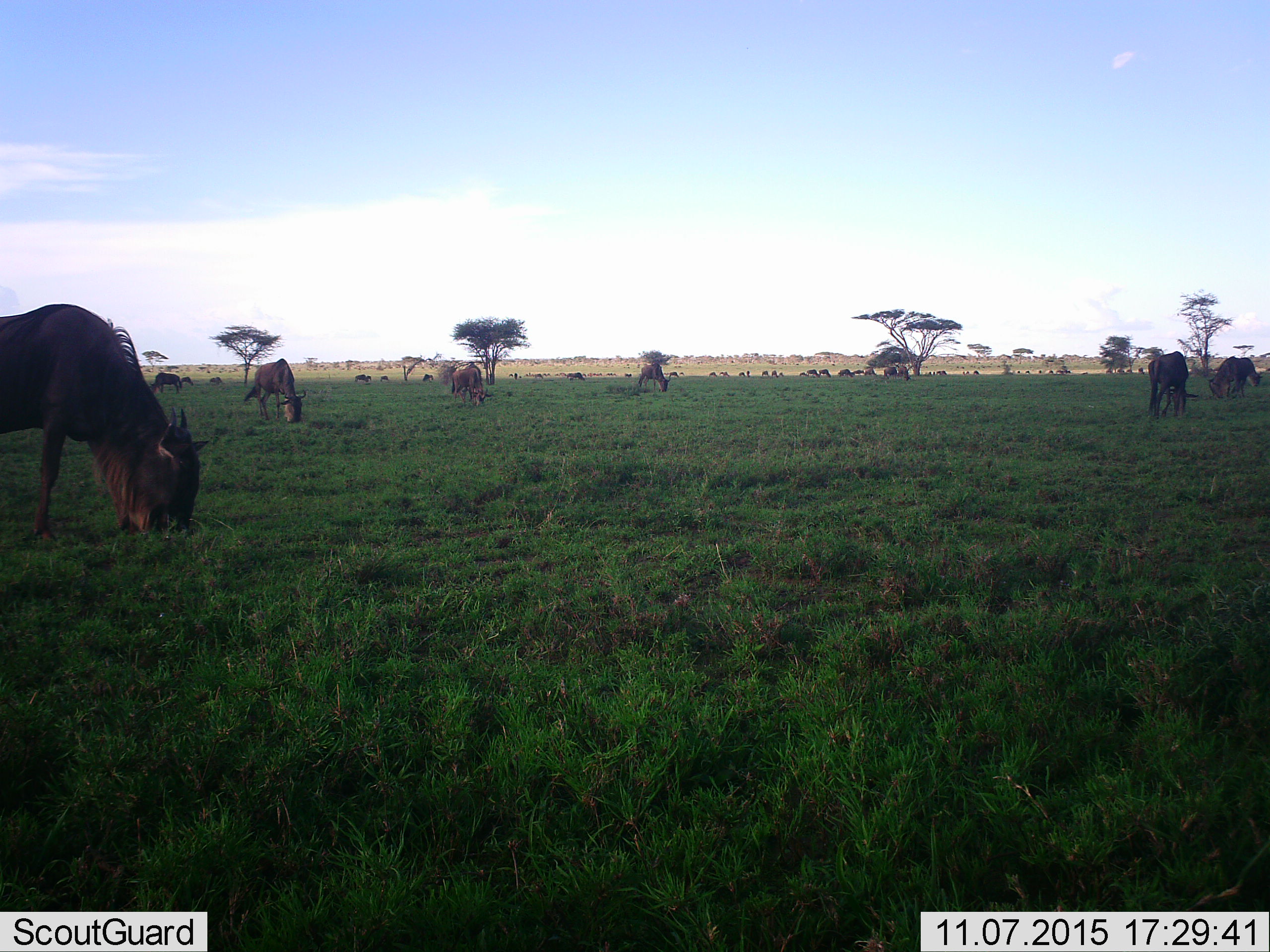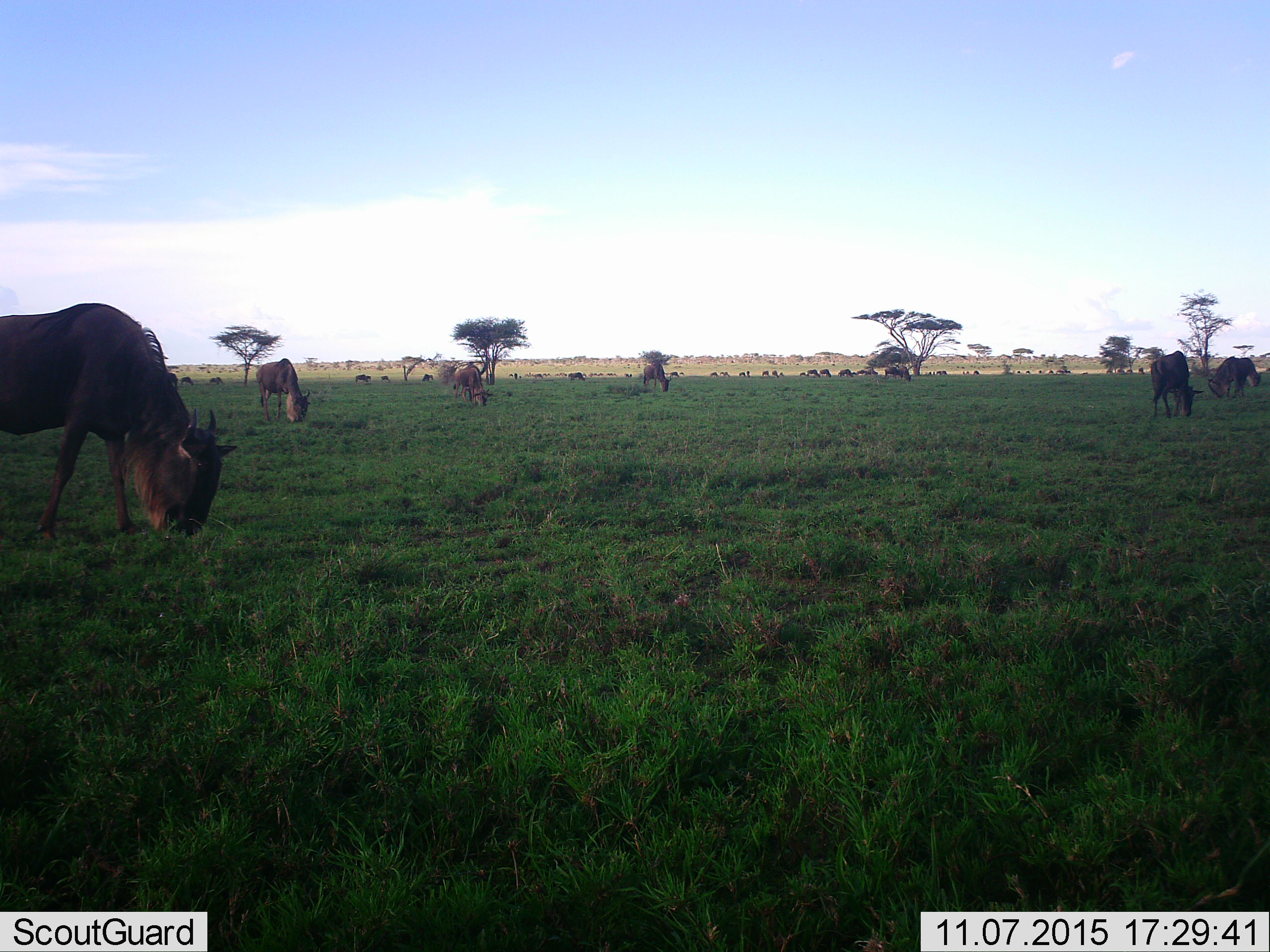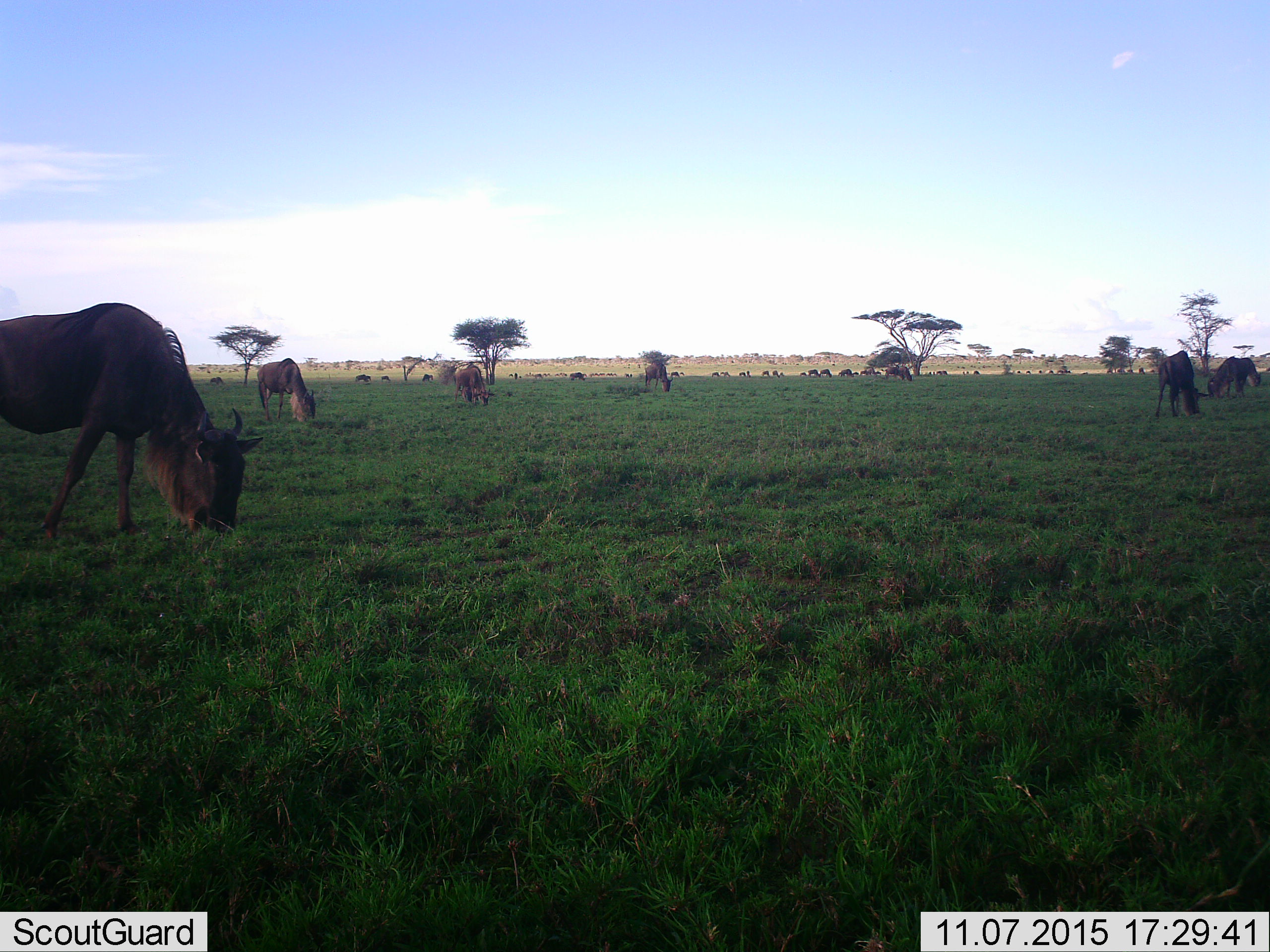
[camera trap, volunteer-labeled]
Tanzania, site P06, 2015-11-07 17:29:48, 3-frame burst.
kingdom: Animalia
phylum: Chordata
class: Mammalia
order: Artiodactyla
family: Bovidae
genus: Connochaetes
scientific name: Connochaetes taurinus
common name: blue wildebeest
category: wildebeest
Wildebeest (blue wildebeest) (Connochaetes taurinus), count 11-50. Behavior (volunteer vote fractions): standing 33%, resting 11%, moving 33%, interacting 0%. Young present (vote fraction): 0%. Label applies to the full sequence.